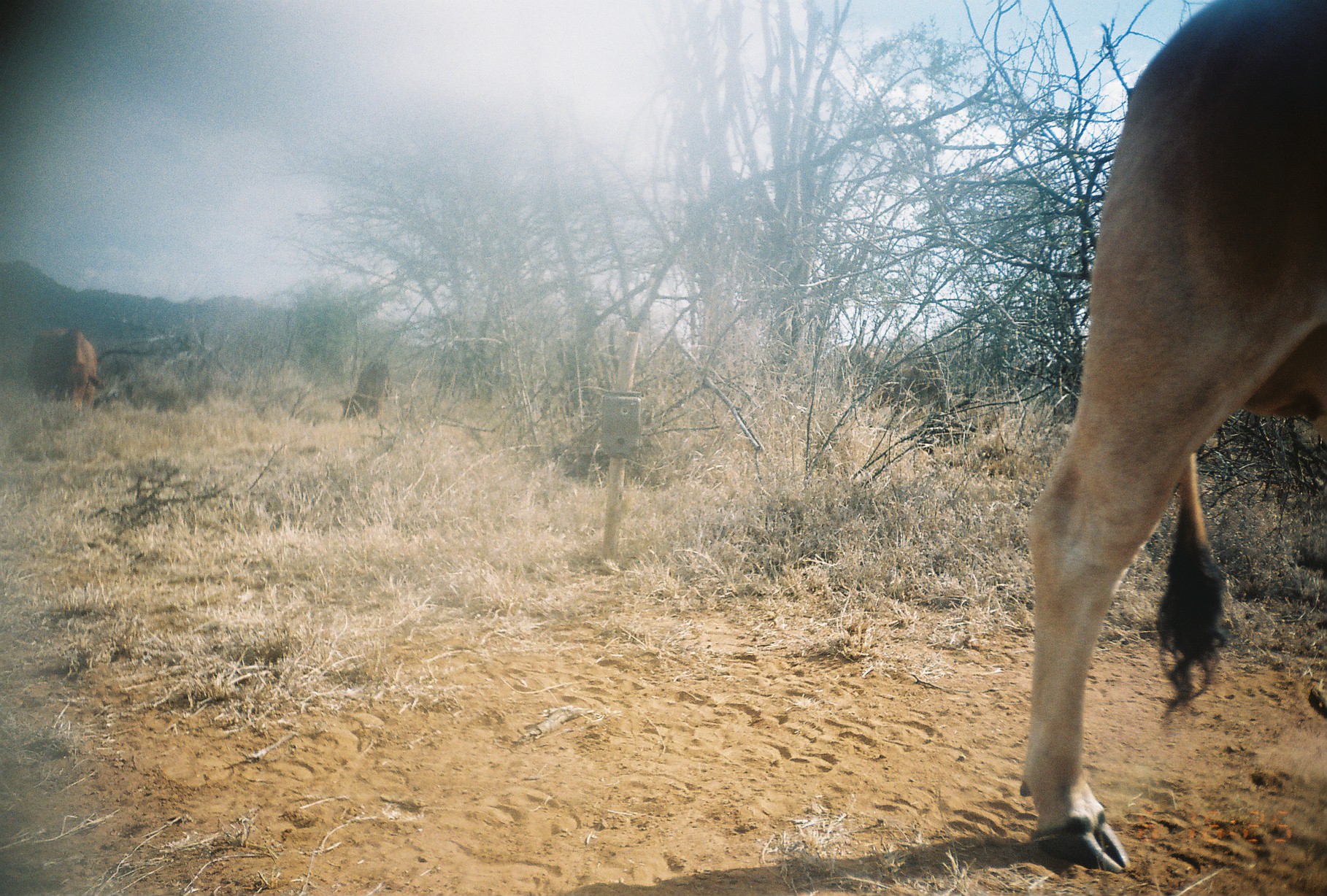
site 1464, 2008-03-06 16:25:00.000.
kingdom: Animalia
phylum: Chordata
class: Mammalia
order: Artiodactyla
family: Bovidae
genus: Bos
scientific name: Bos taurus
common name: domestic cattle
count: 2